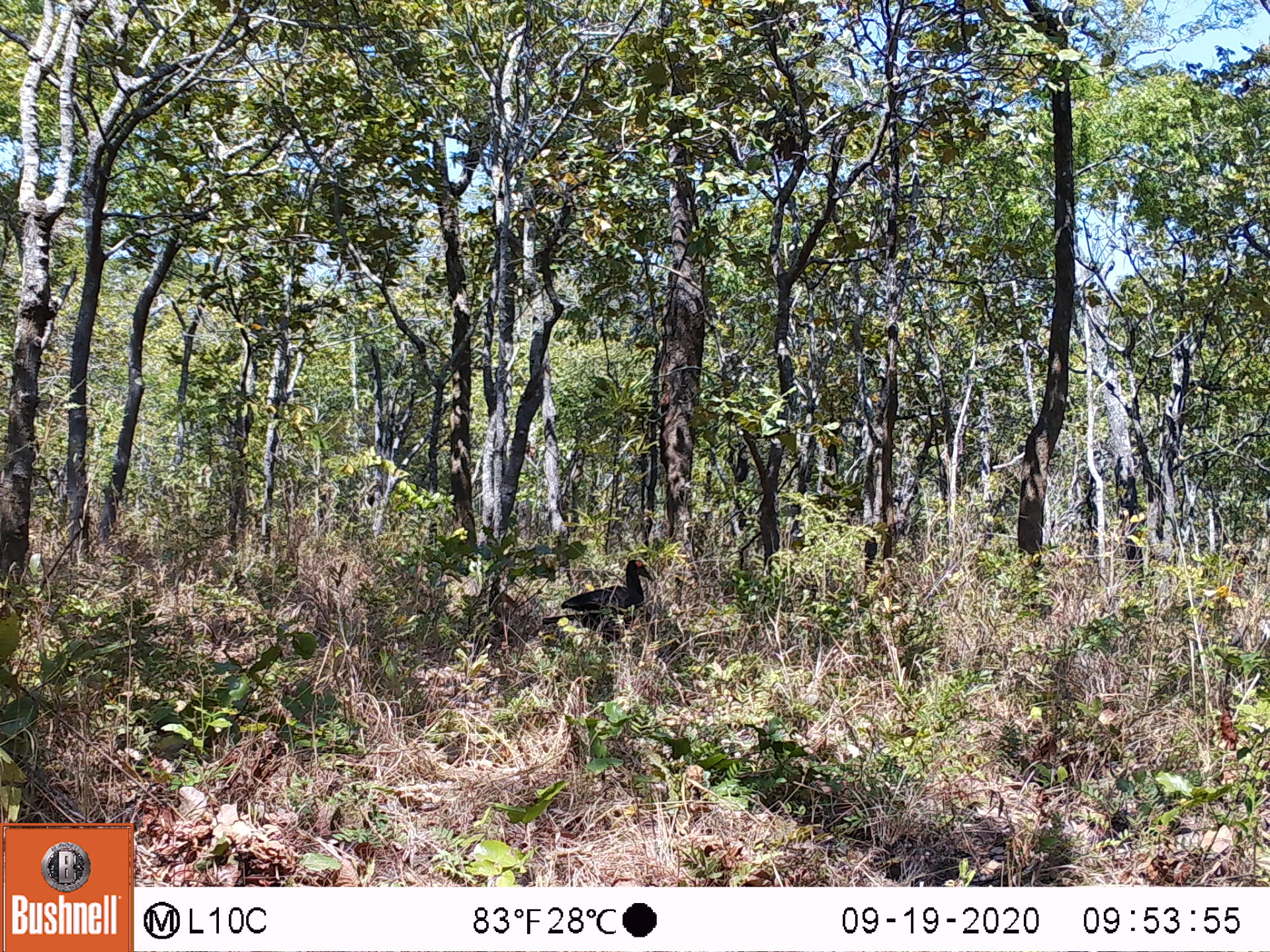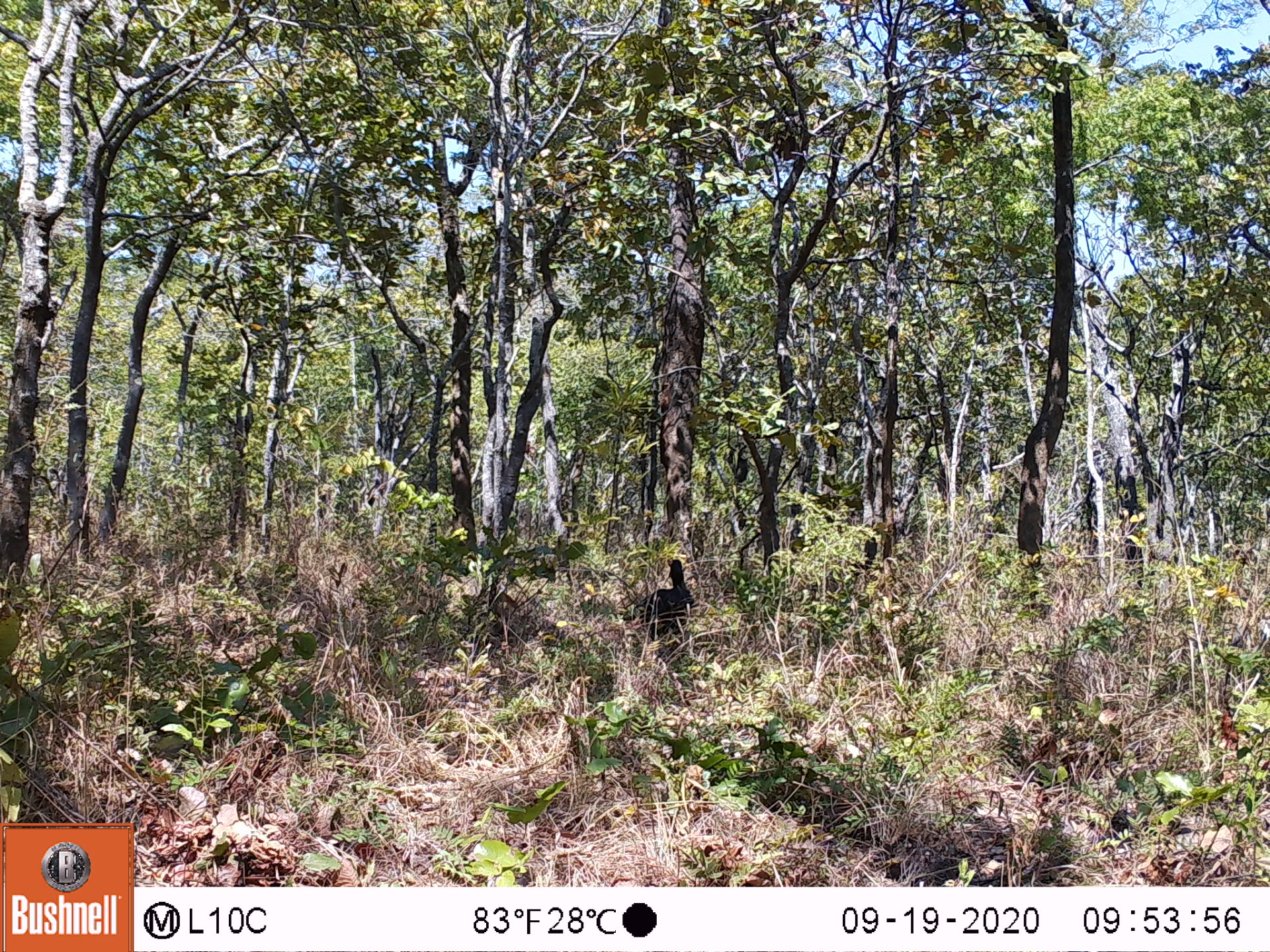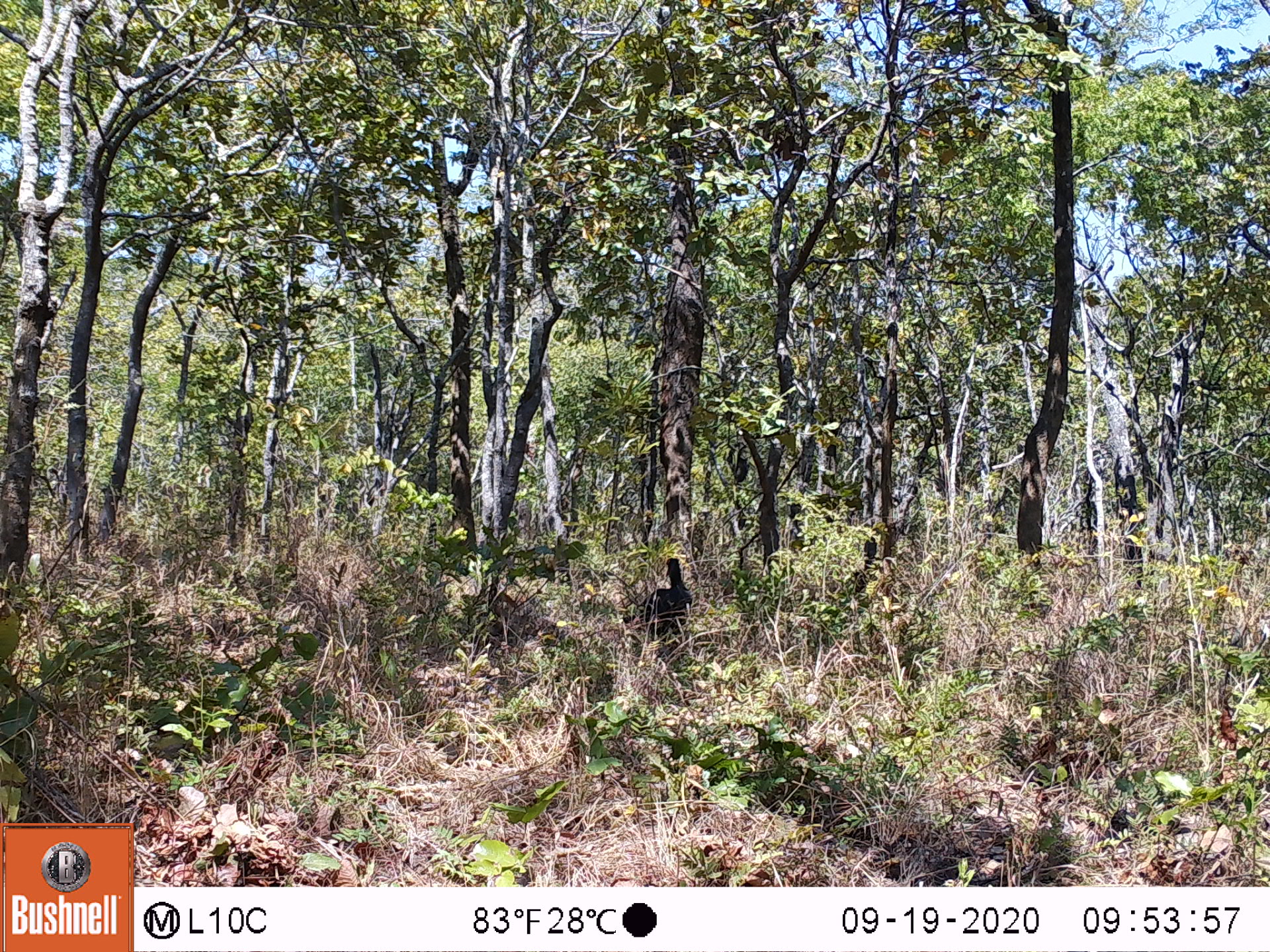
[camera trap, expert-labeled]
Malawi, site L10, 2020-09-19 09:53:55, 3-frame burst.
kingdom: Animalia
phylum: Chordata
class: Aves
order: Bucerotiformes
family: Bucorvidae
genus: Bucorvus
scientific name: Bucorvus leadbeateri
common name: southern ground hornbill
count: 1